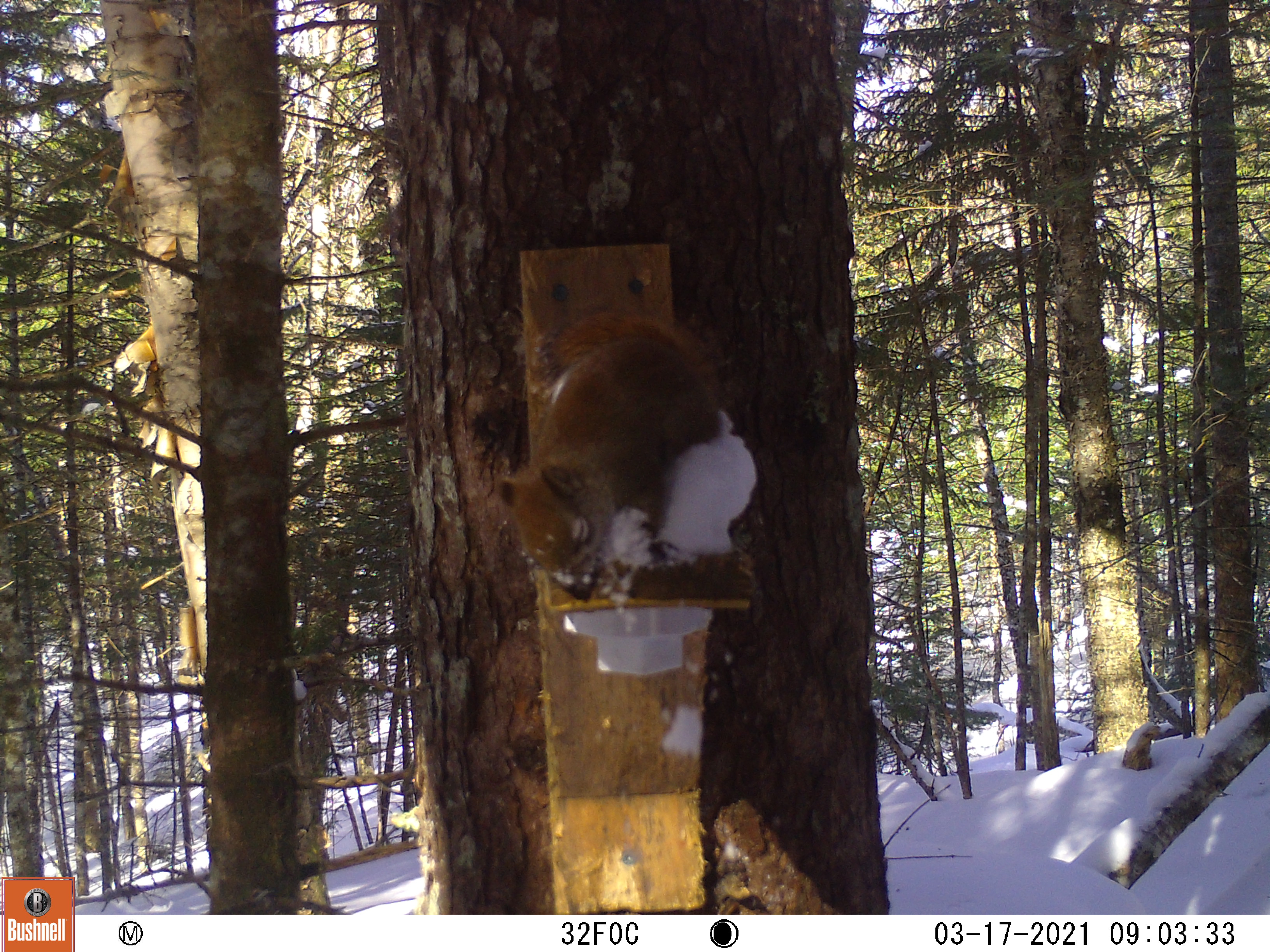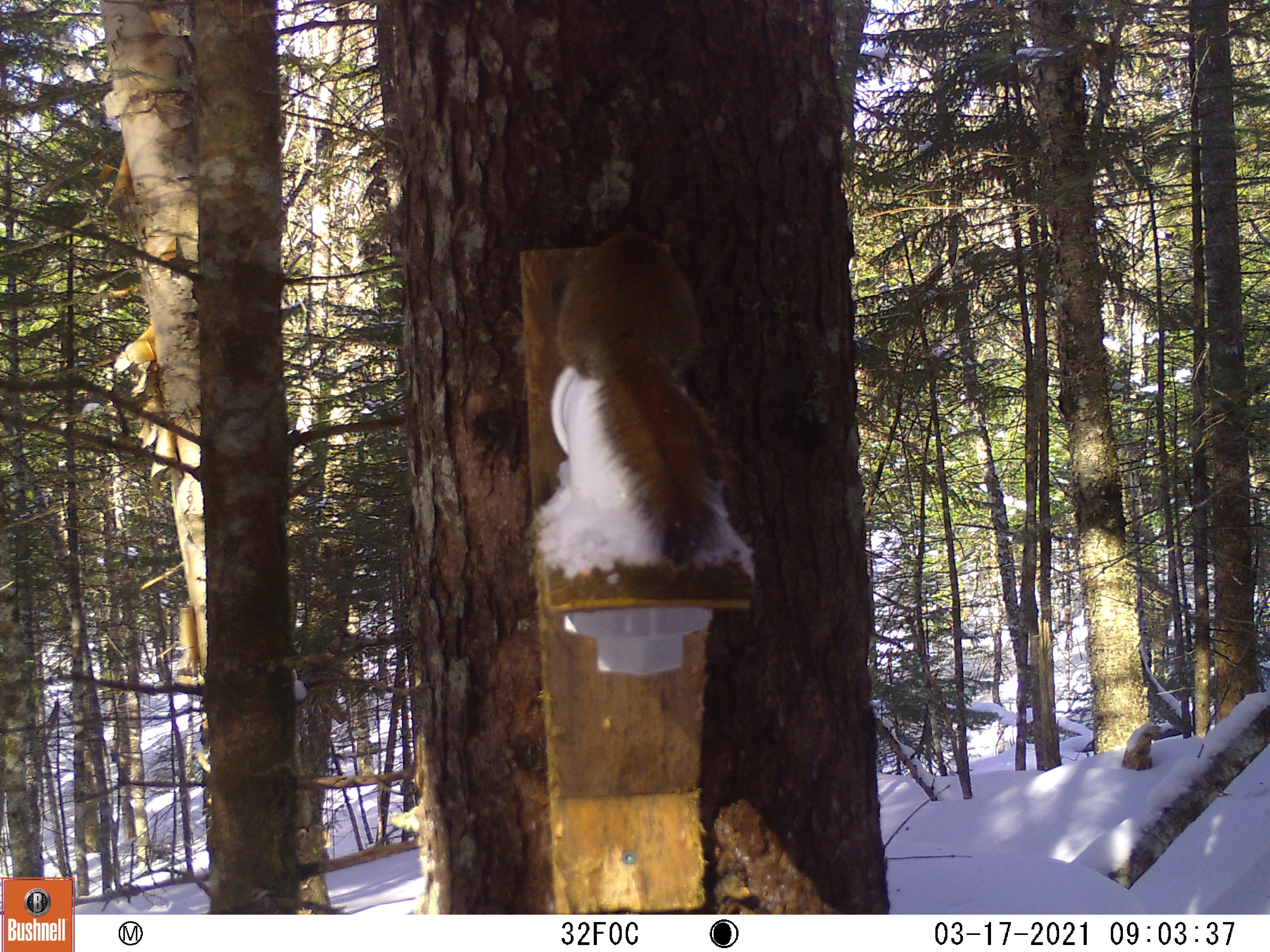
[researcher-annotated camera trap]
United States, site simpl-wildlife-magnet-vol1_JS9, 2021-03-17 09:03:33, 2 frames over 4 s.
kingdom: Animalia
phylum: Chordata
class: Mammalia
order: Rodentia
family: Sciuridae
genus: Tamiasciurus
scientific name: Tamiasciurus hudsonicus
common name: red squirrel